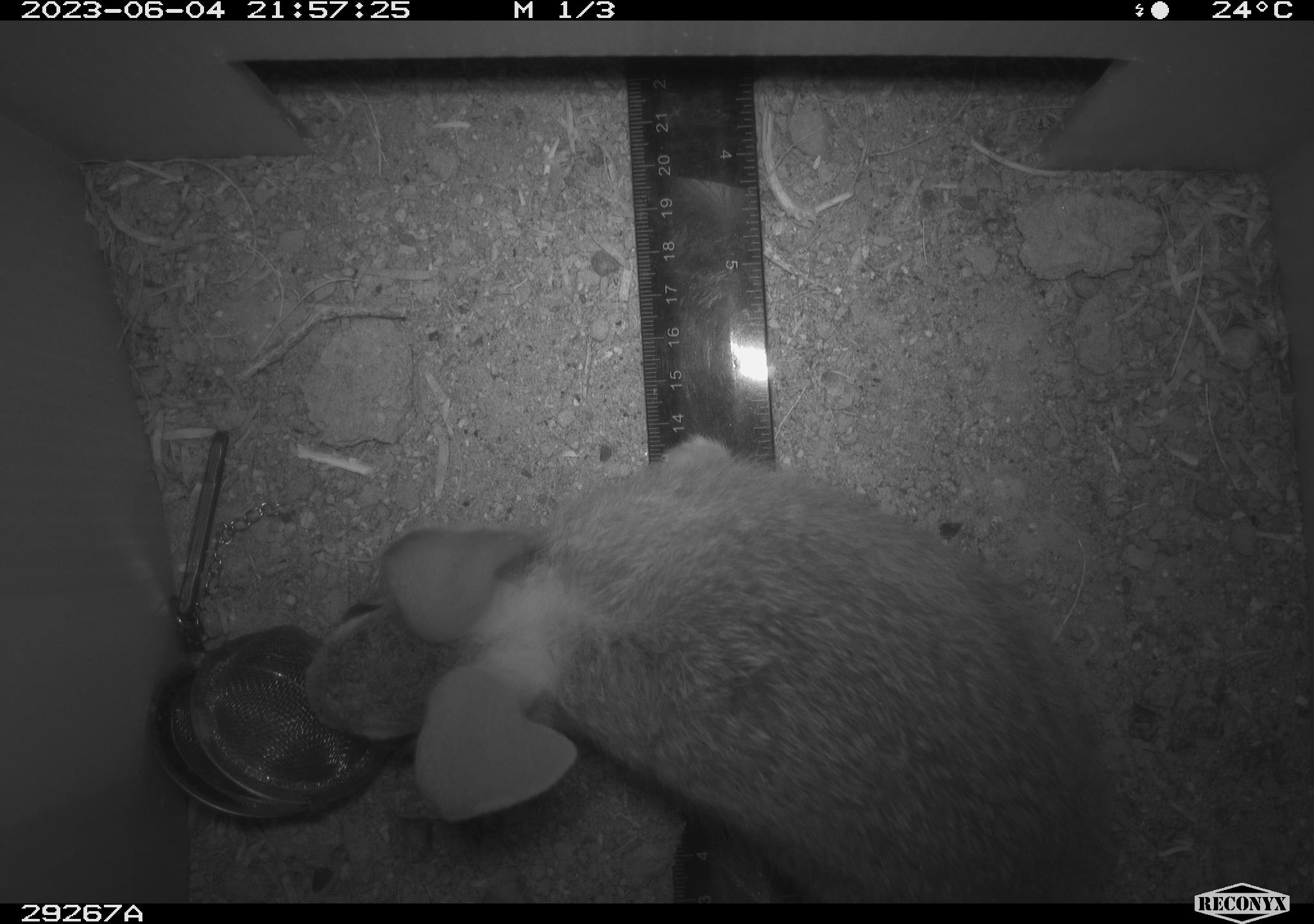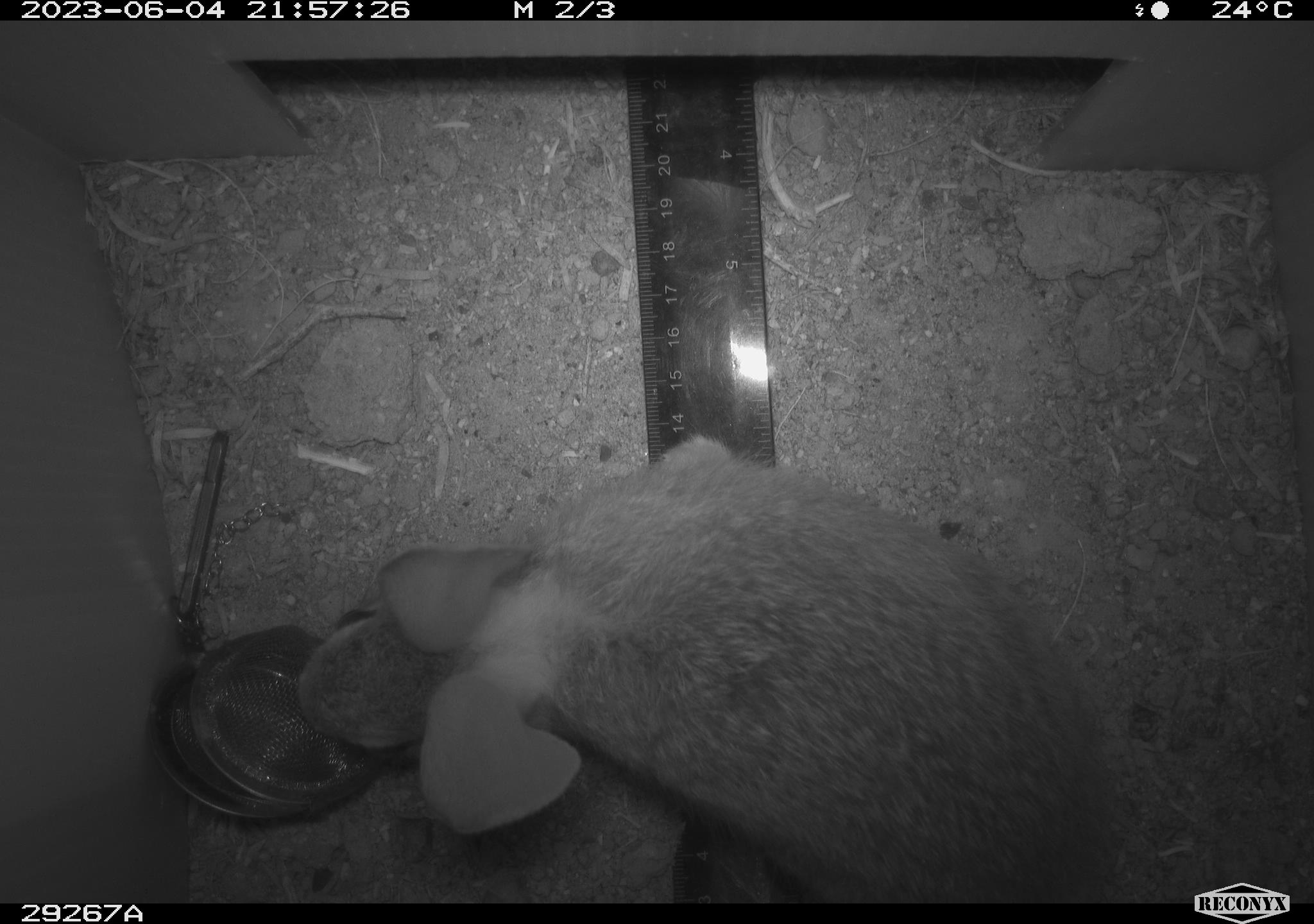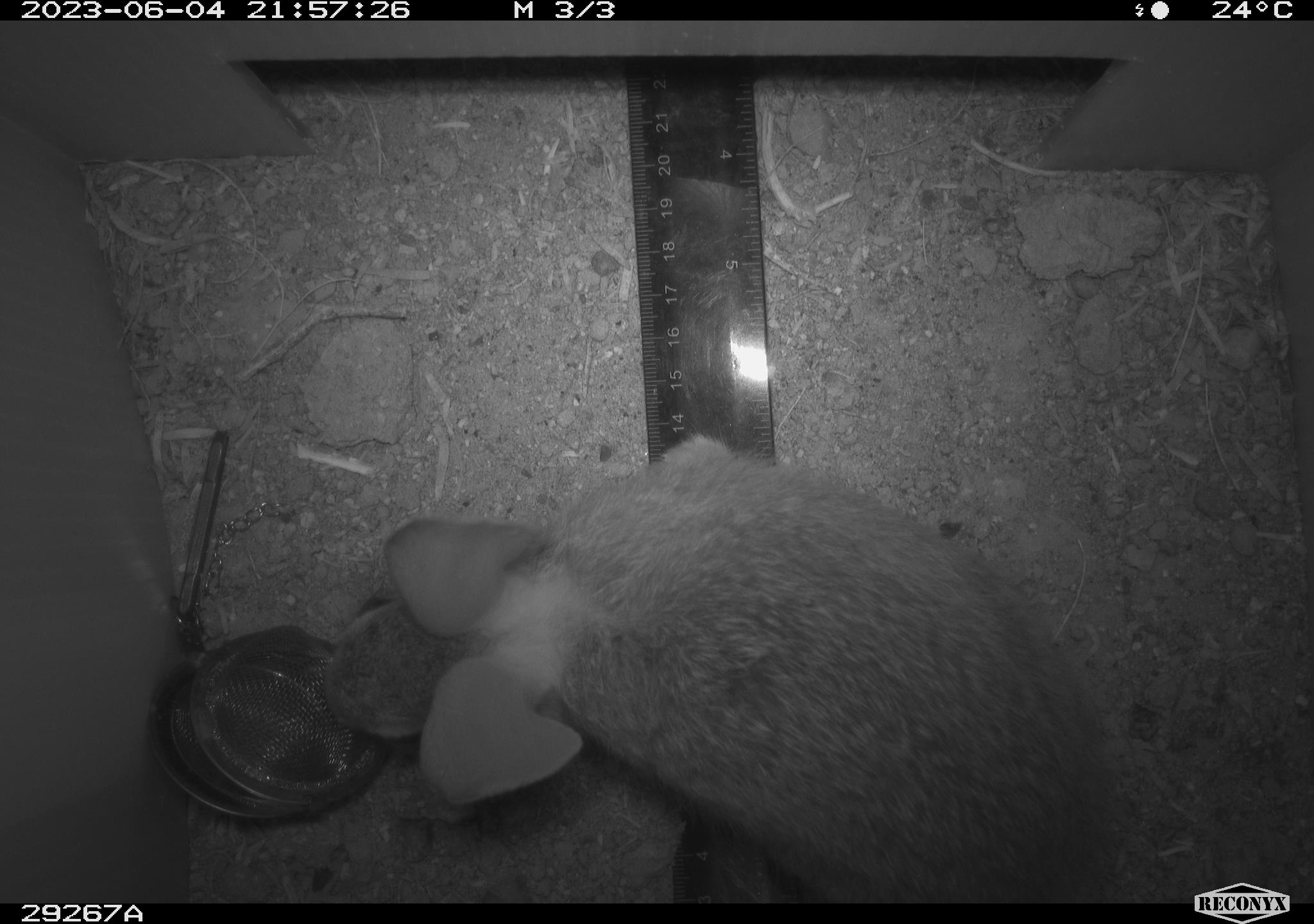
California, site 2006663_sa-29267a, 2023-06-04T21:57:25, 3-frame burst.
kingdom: Animalia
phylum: Chordata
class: Mammalia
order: Lagomorpha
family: Leporidae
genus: Sylvilagus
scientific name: Sylvilagus audubonii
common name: desert cottontail